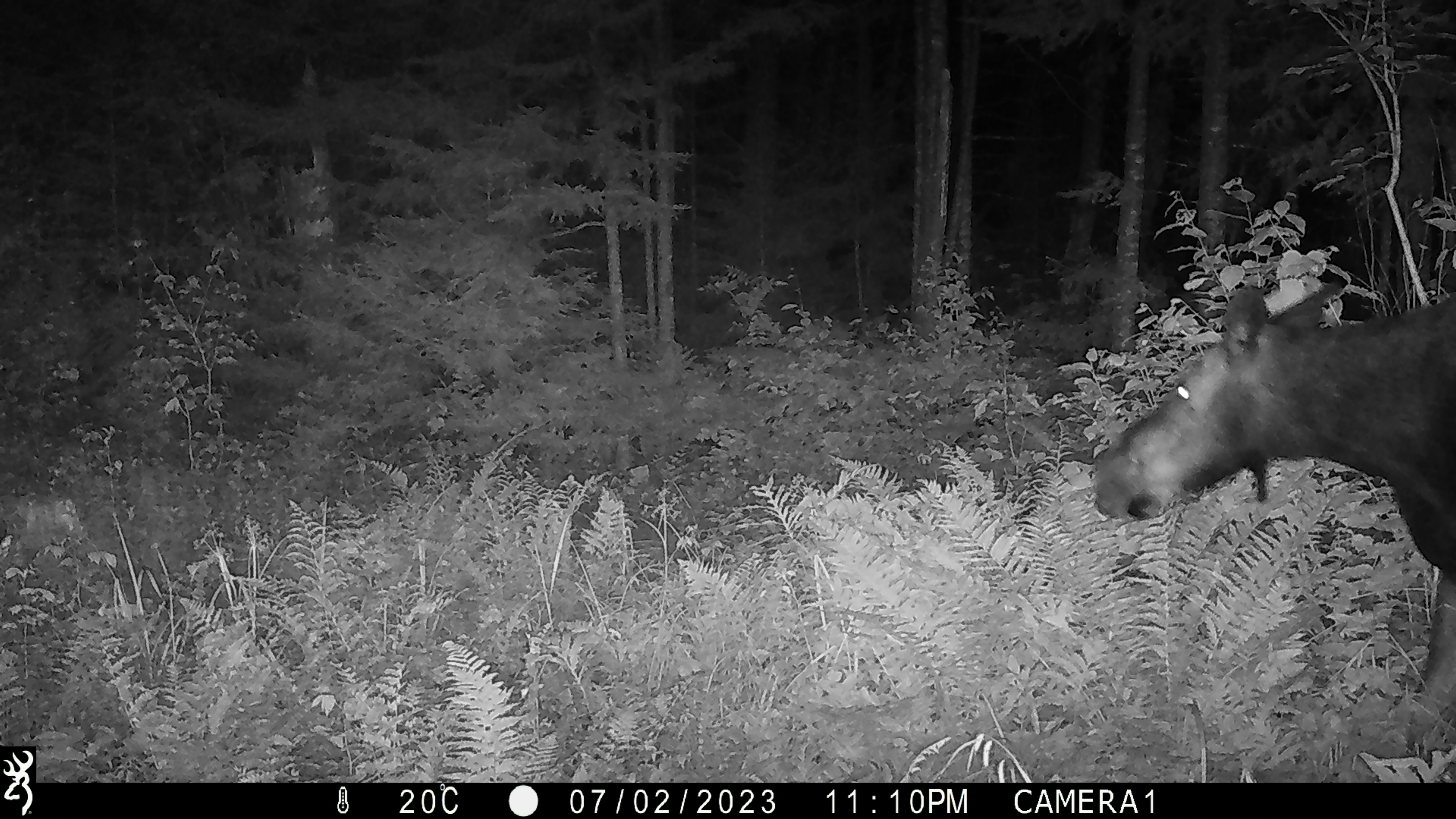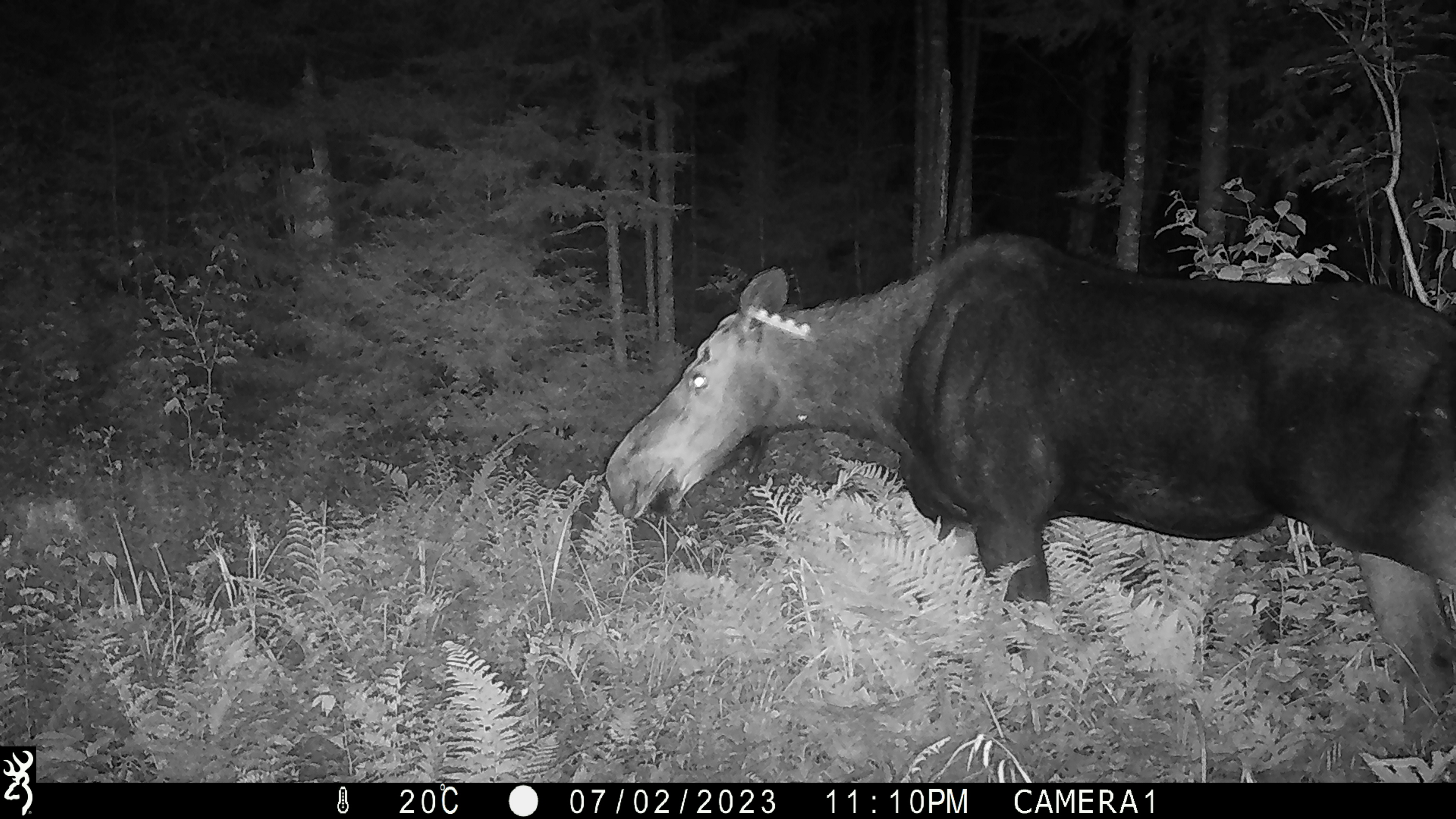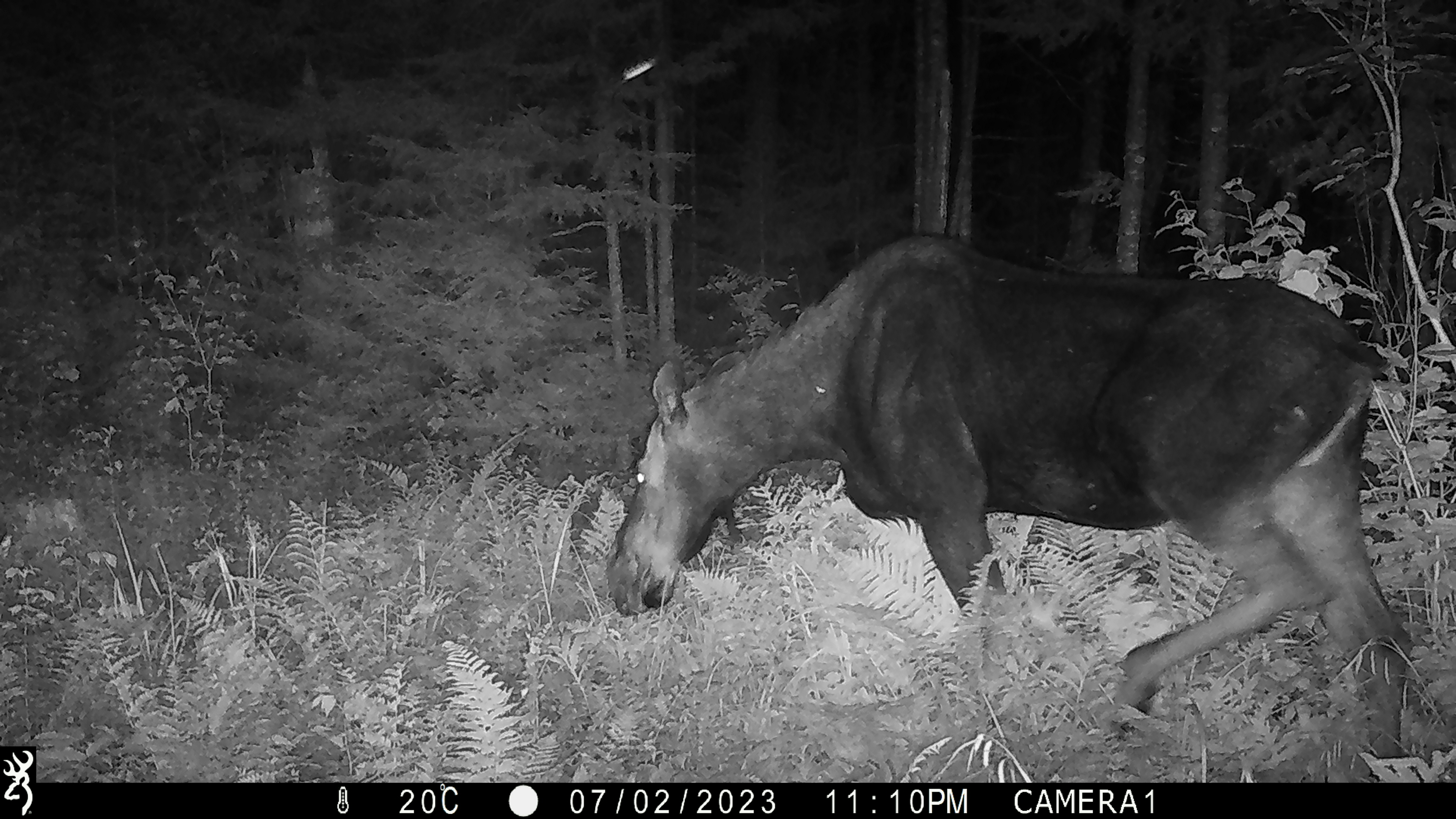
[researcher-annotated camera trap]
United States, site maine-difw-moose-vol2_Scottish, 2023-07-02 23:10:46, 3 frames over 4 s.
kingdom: Animalia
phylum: Chordata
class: Mammalia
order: Artiodactyla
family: Cervidae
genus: Alces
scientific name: Alces alces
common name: moose